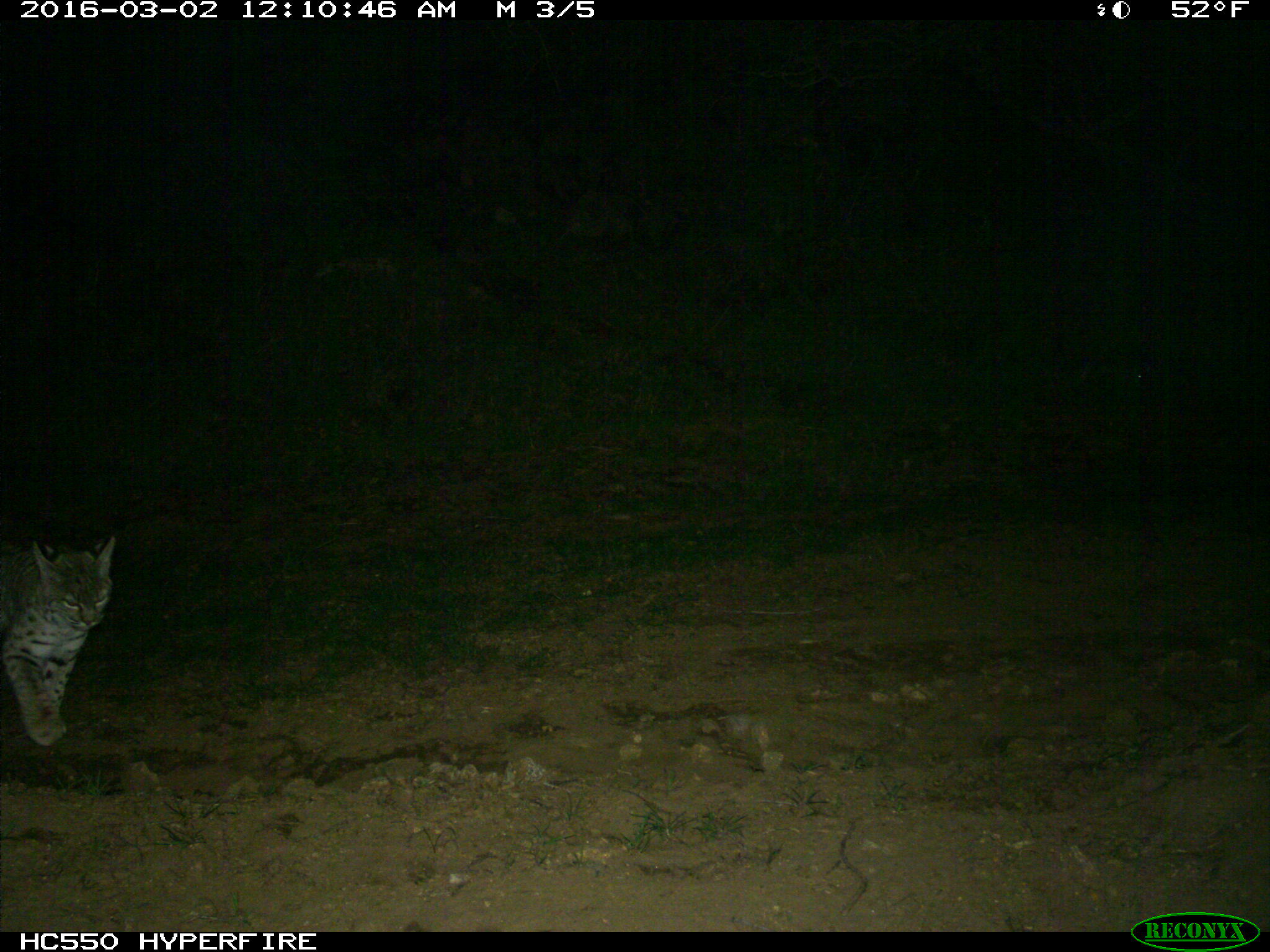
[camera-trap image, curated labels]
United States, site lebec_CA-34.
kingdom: Animalia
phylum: Chordata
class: Mammalia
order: Carnivora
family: Felidae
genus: Lynx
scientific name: Lynx rufus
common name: bobcat